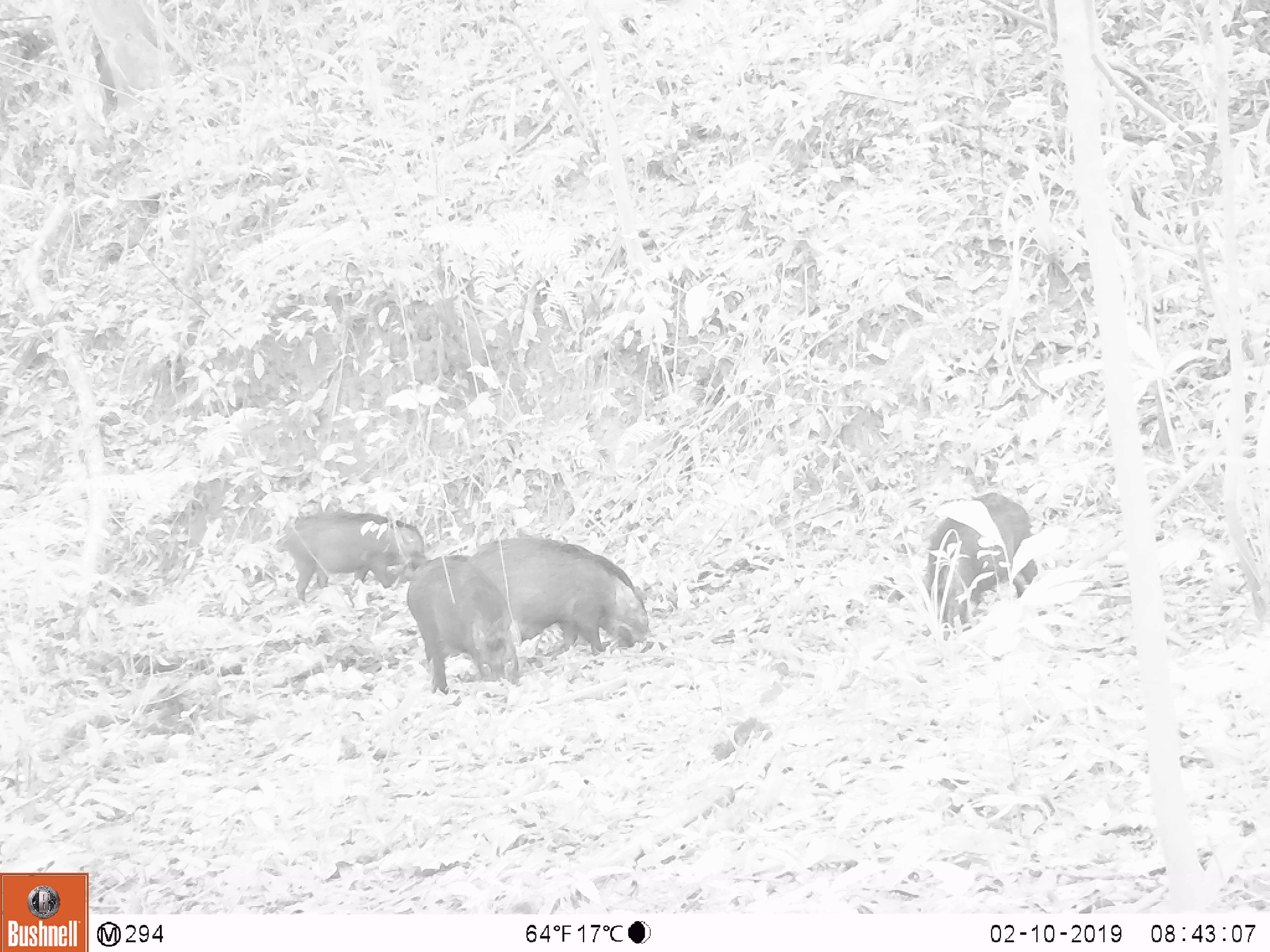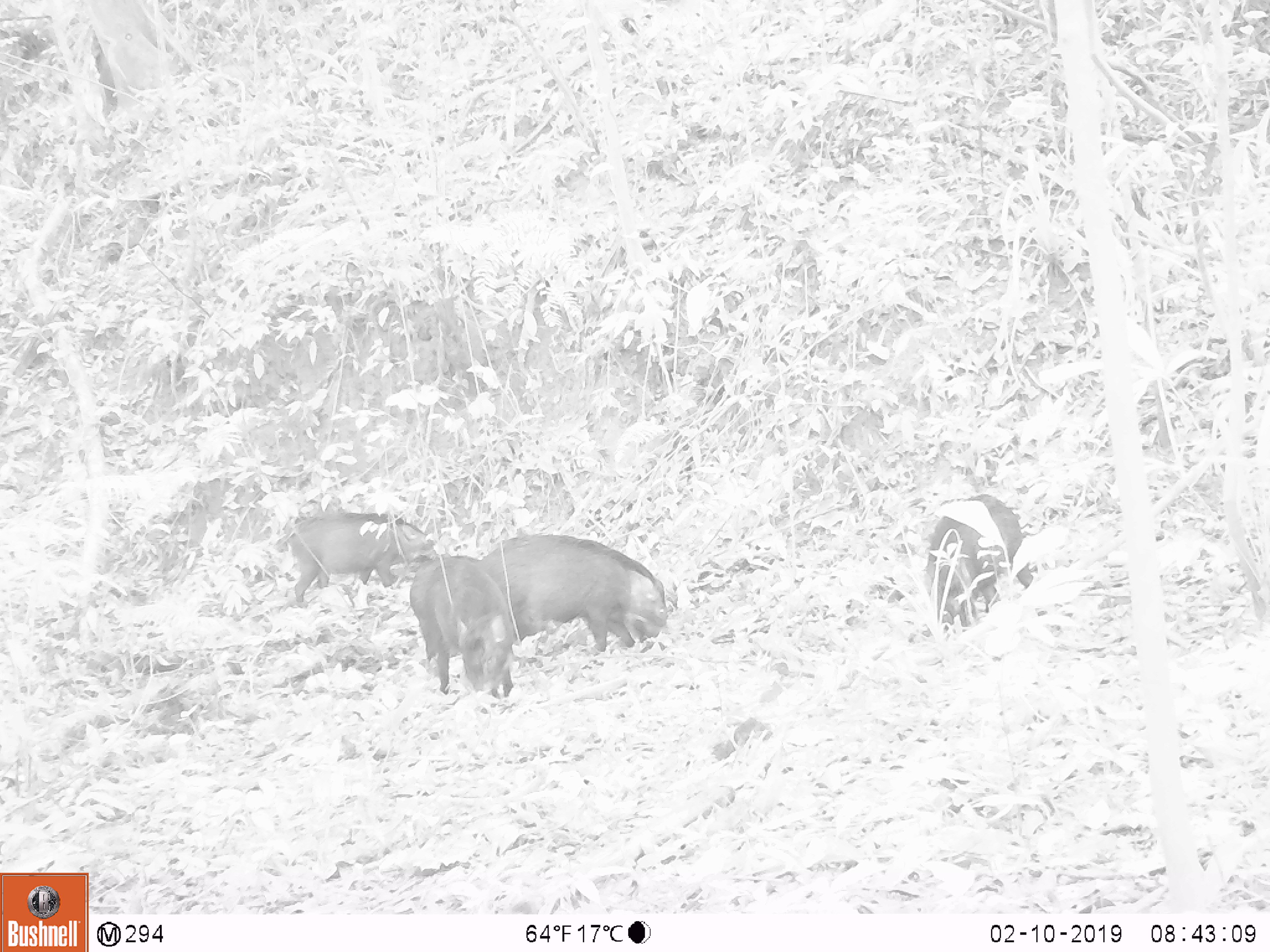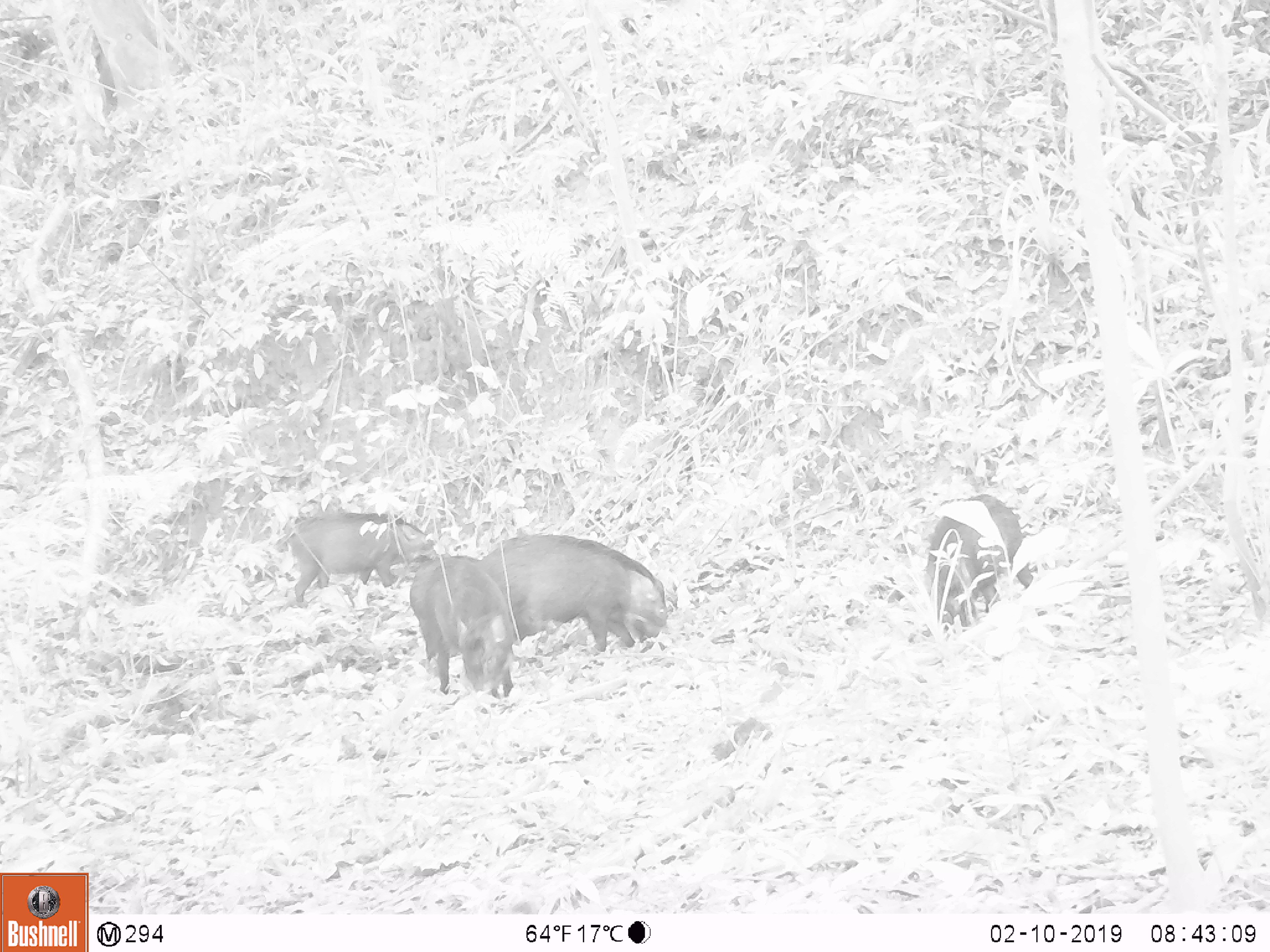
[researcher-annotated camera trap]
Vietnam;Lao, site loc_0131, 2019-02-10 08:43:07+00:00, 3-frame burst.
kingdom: Animalia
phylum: Chordata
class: Mammalia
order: Artiodactyla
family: Suidae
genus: Sus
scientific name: Sus scrofa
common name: eurasian wild pig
Eurasian wild pig (Sus scrofa). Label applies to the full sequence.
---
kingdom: Animalia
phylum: Chordata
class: Aves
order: Galliformes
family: Phasianidae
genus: Gallus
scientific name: Gallus gallus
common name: red junglefowl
Red junglefowl (Gallus gallus). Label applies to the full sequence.